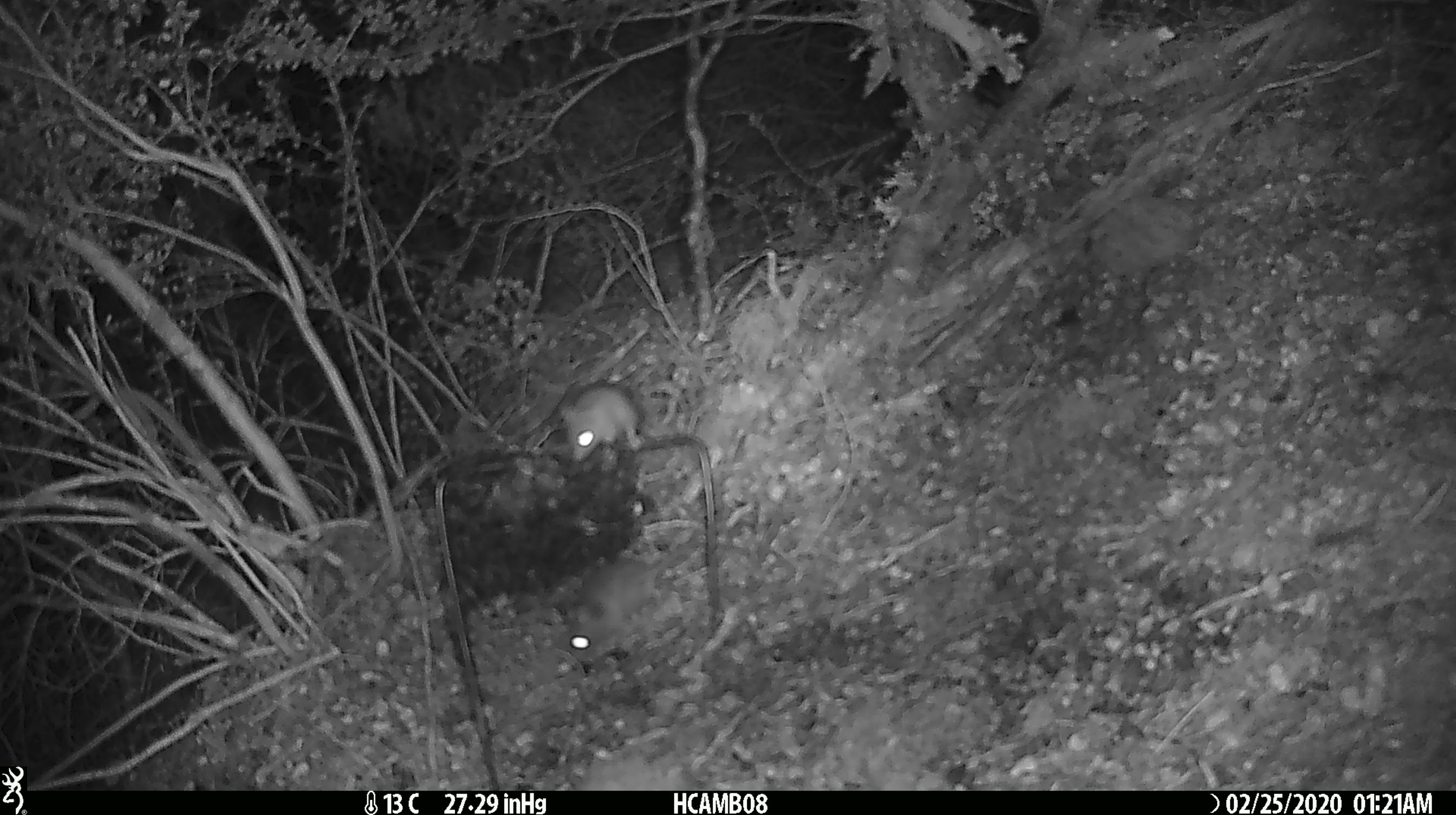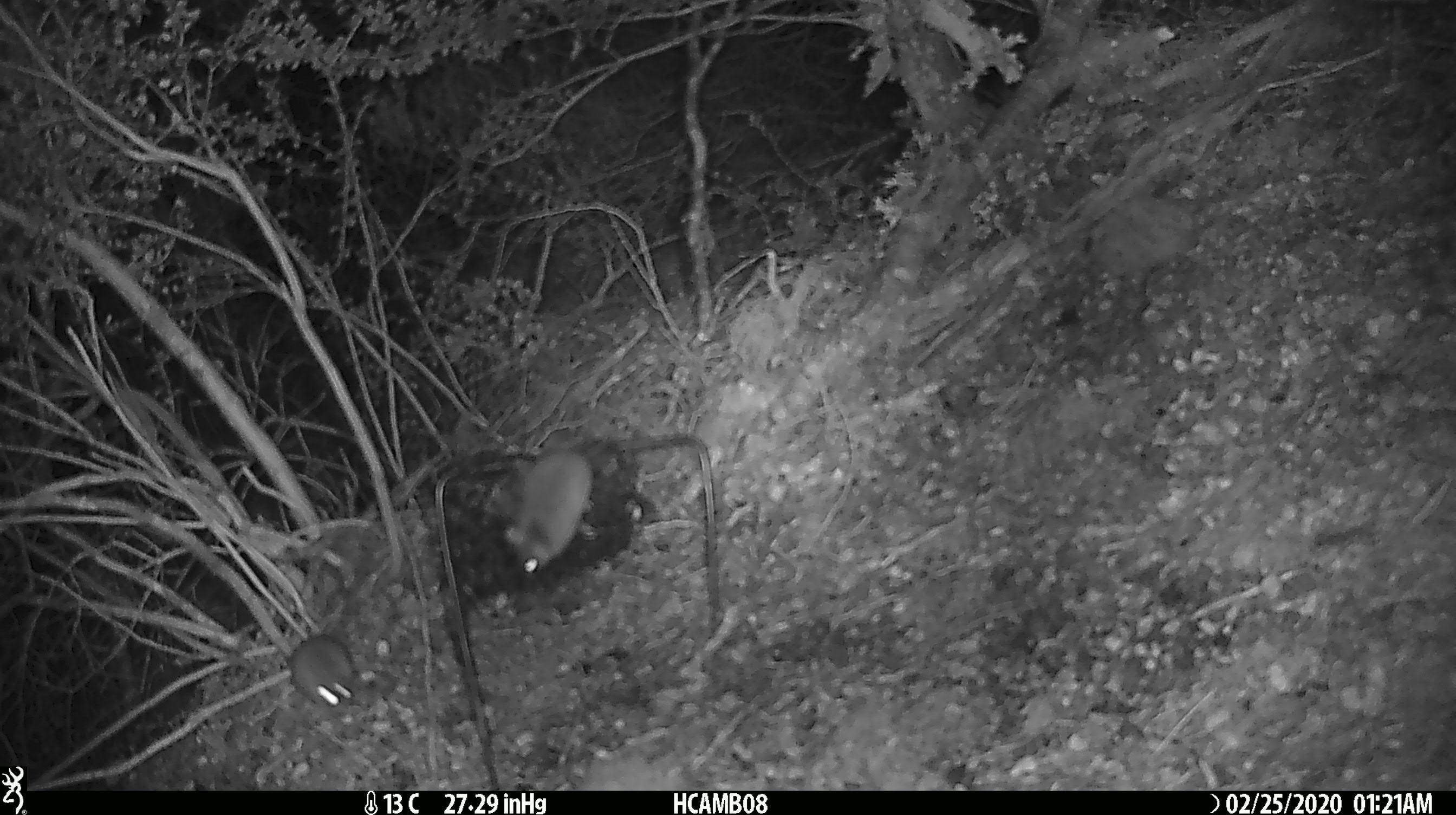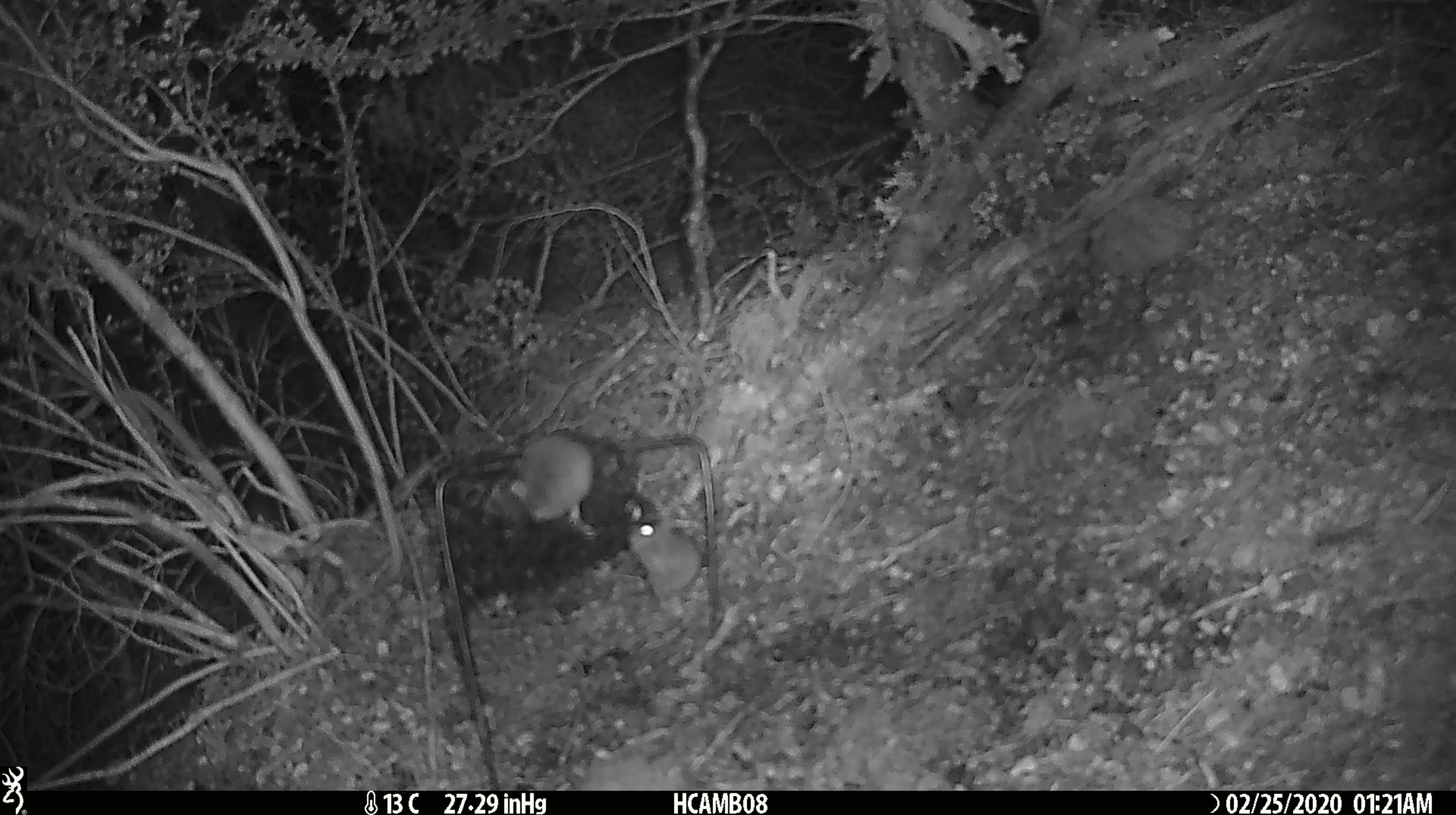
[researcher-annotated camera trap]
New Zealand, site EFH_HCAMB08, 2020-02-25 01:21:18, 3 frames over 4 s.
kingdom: Animalia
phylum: Chordata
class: Mammalia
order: Rodentia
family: Muridae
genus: Mus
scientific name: Mus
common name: mouse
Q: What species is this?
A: Mouse (Mus).